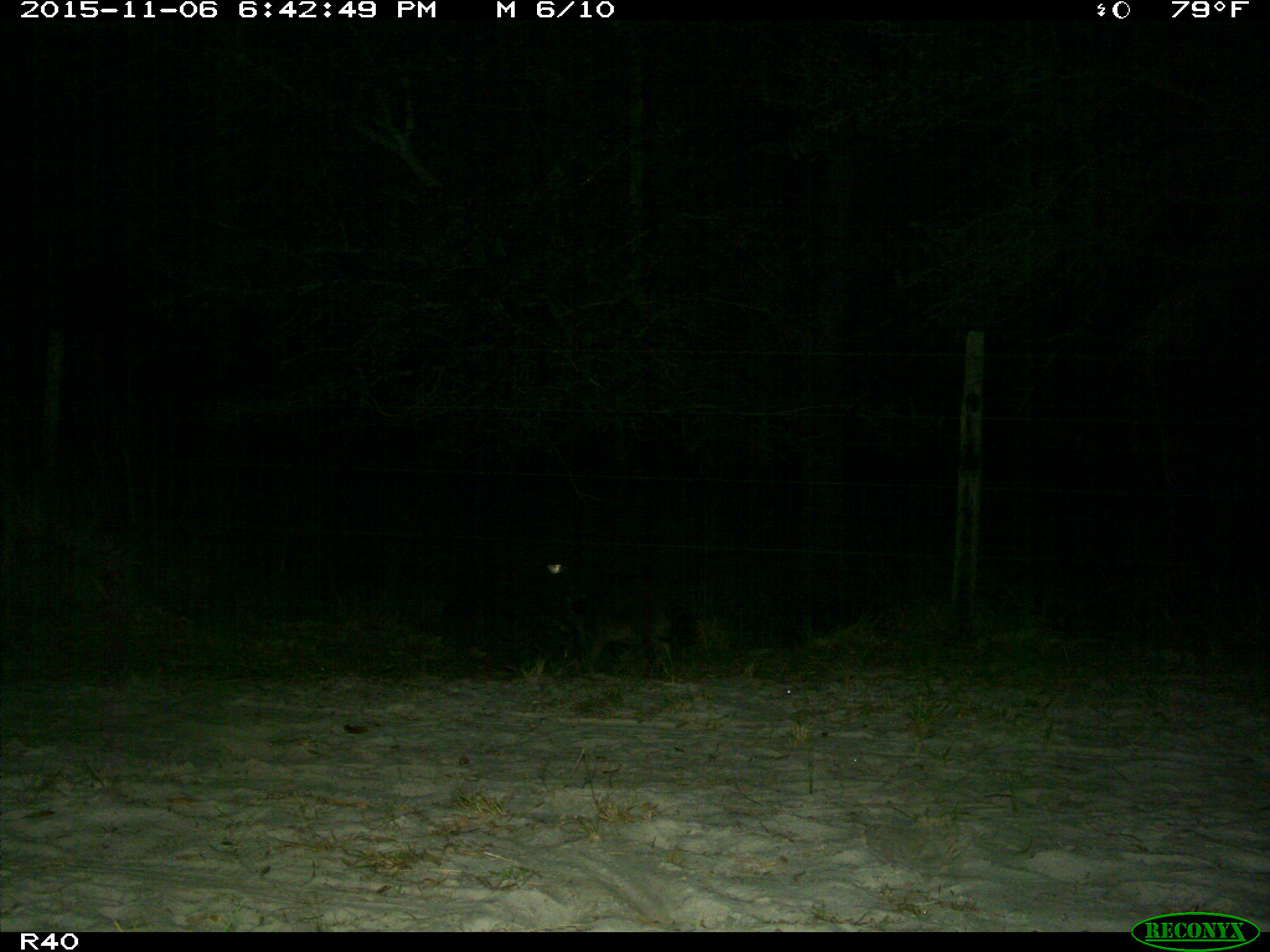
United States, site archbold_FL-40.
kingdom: Animalia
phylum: Chordata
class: Mammalia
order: Carnivora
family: Procyonidae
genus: Procyon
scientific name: Procyon lotor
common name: common raccoon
Procyon lotor (common raccoon).